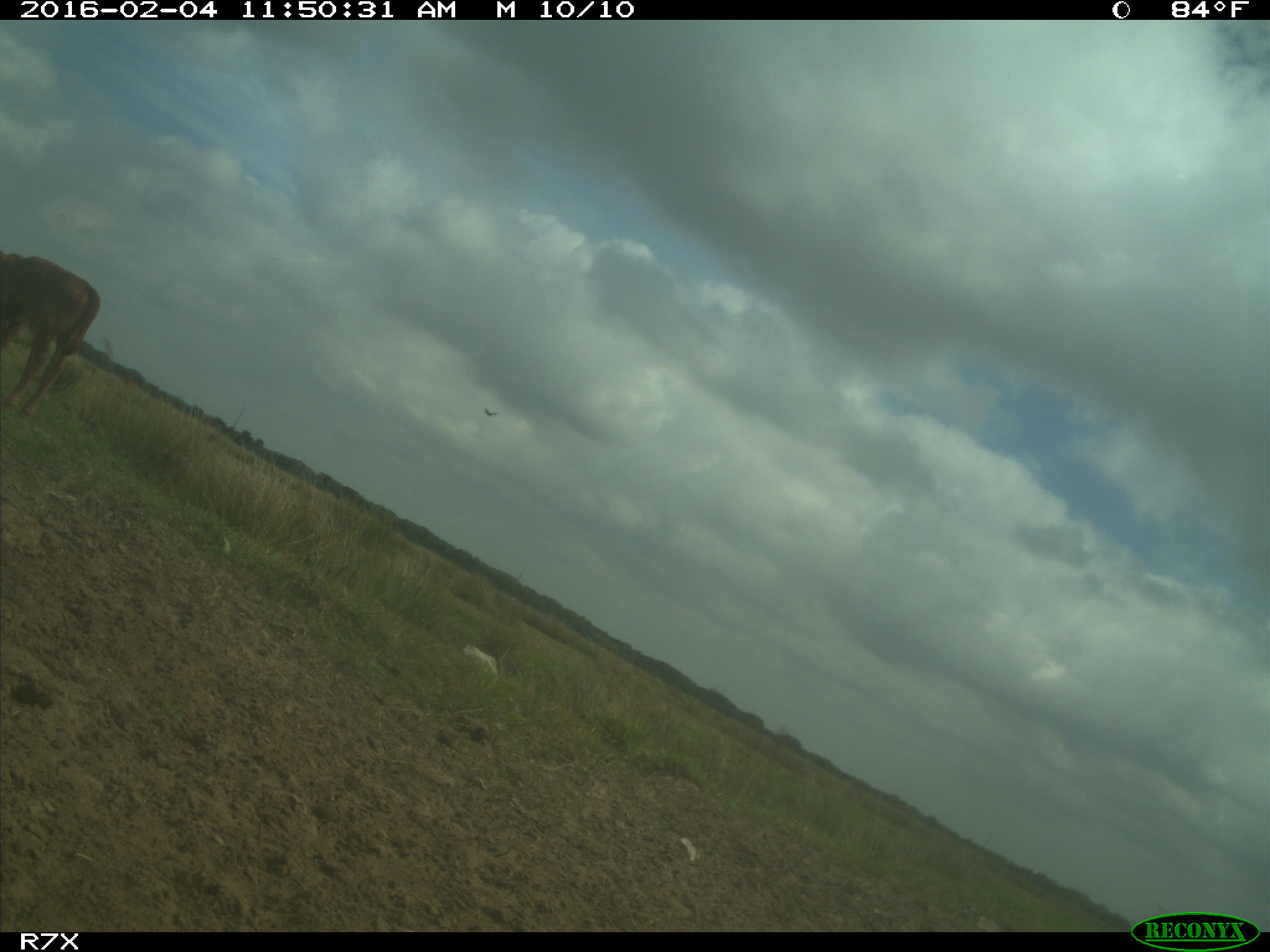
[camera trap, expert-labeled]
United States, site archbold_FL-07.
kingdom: Animalia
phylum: Chordata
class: Mammalia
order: Artiodactyla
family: Bovidae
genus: Bos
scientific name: Bos taurus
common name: domestic cow